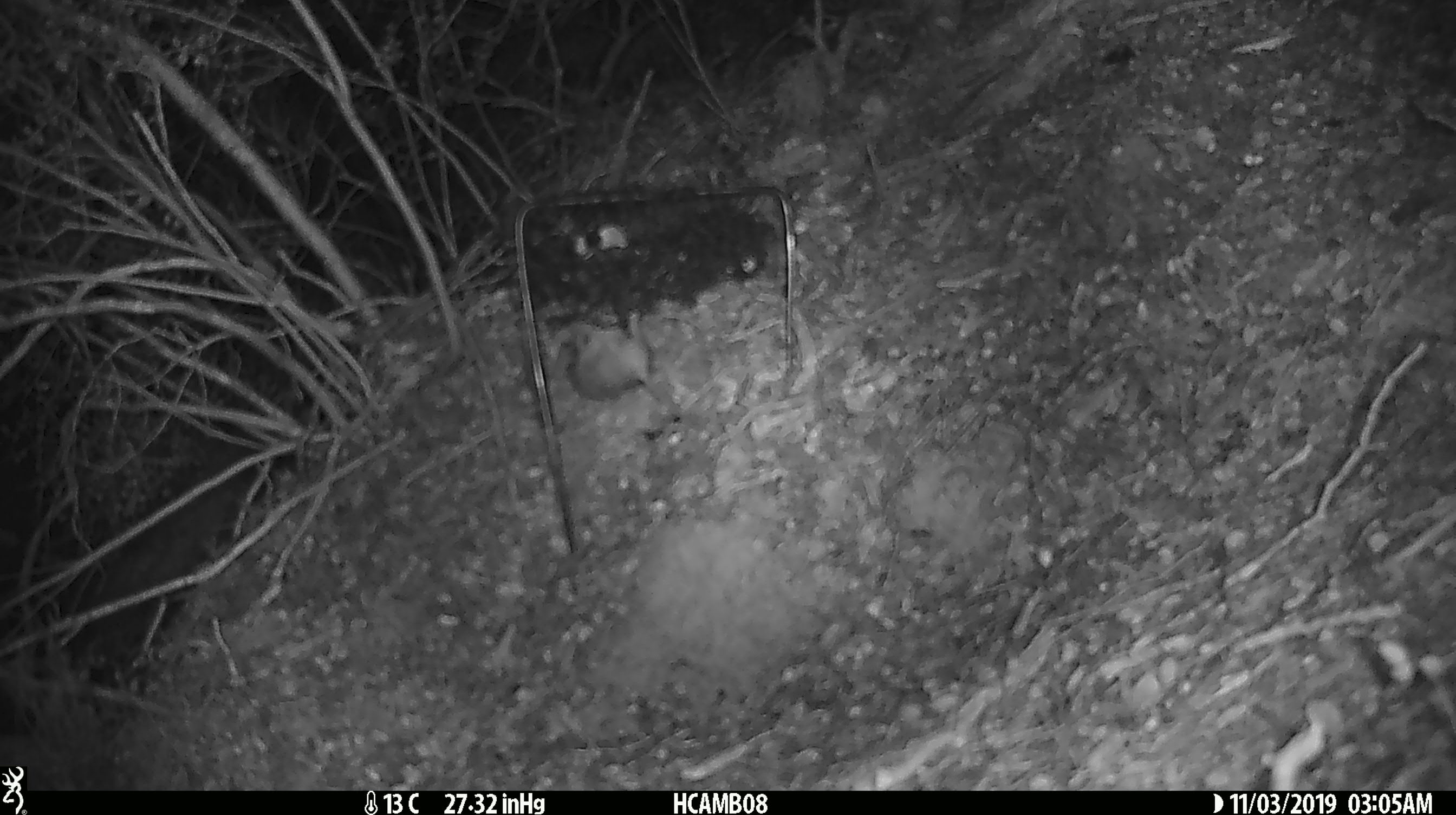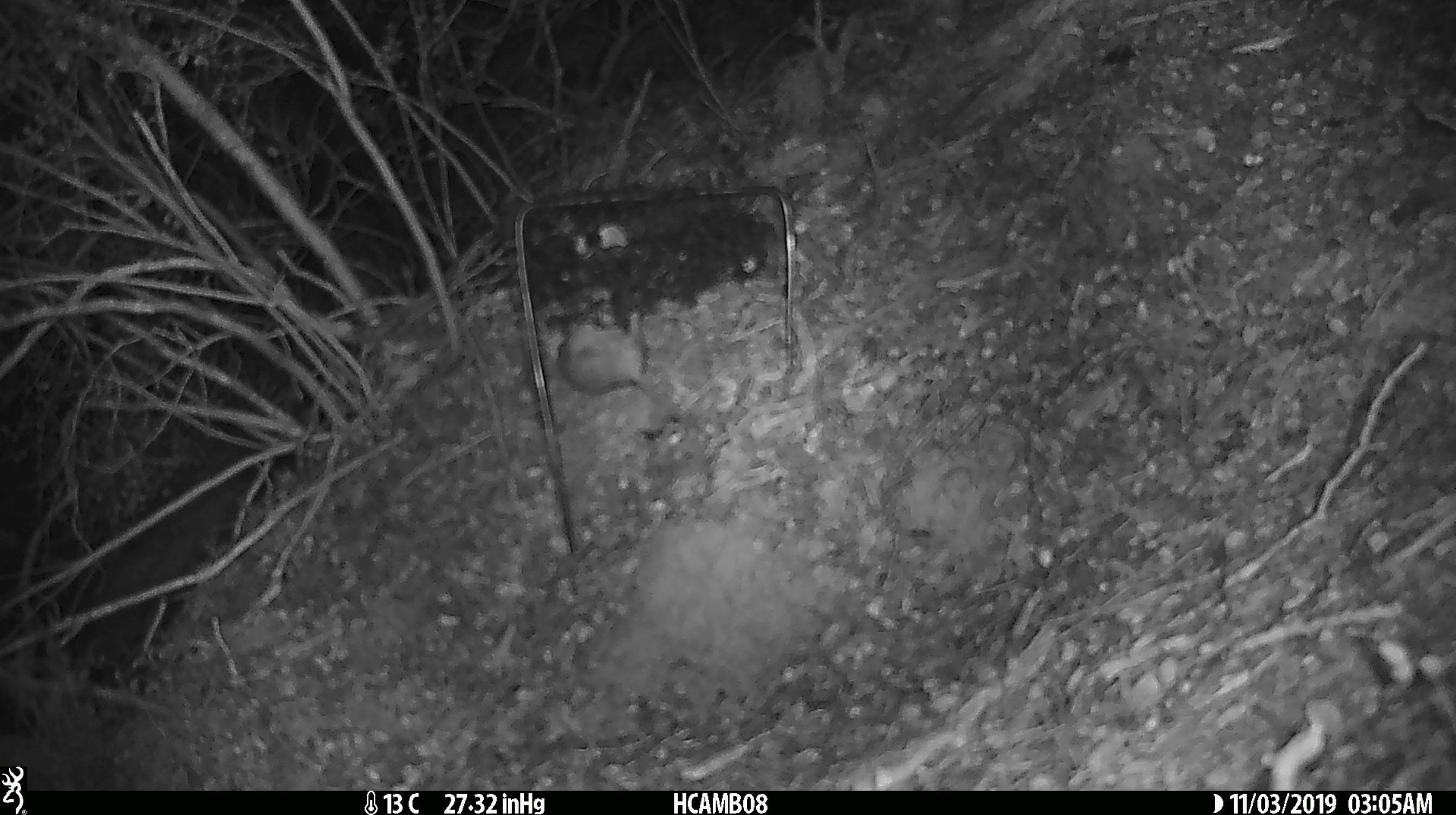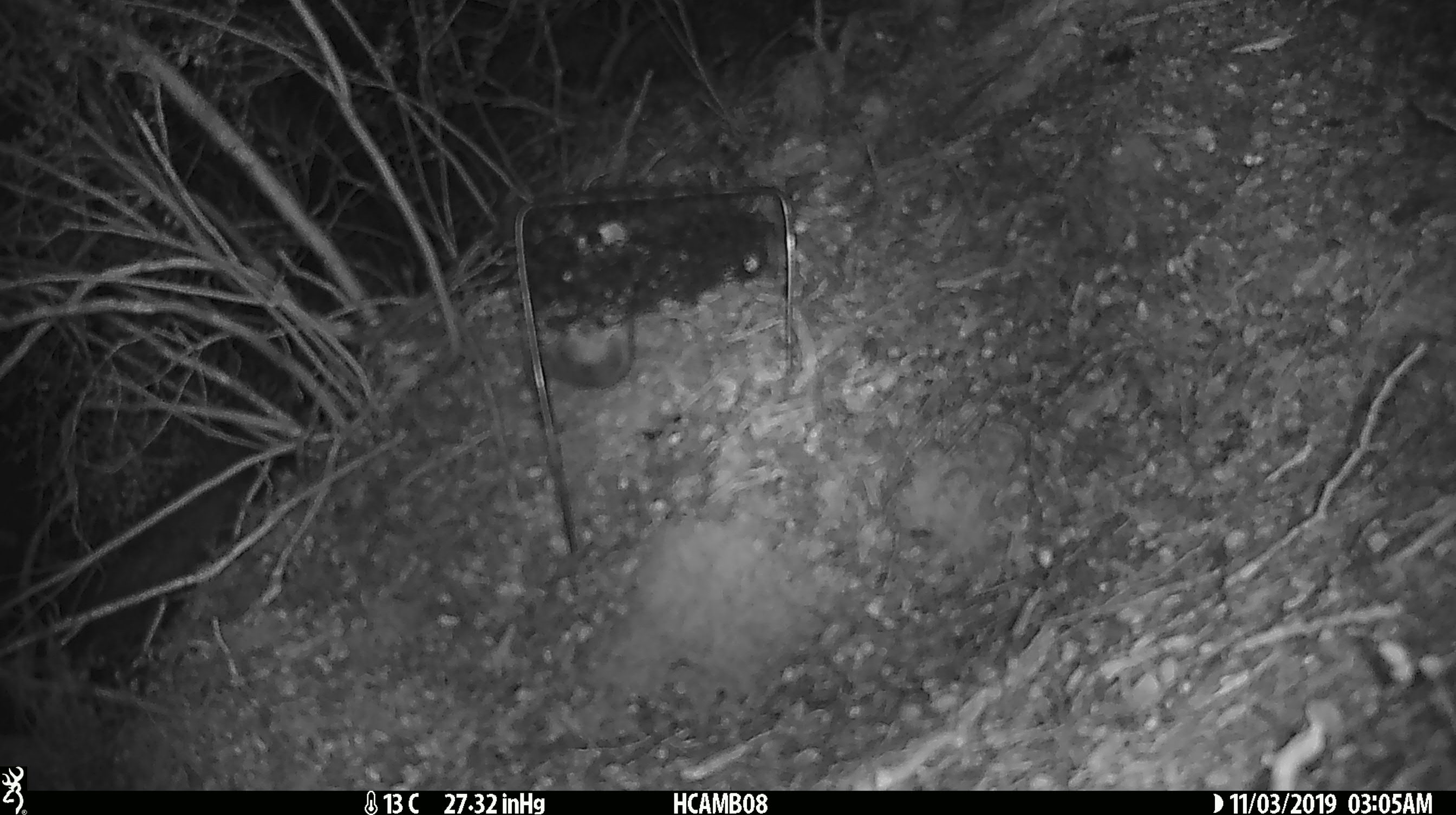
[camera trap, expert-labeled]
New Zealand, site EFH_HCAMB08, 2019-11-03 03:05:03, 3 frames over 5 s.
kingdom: Animalia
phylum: Chordata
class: Mammalia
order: Rodentia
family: Muridae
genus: Mus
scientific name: Mus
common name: mouse